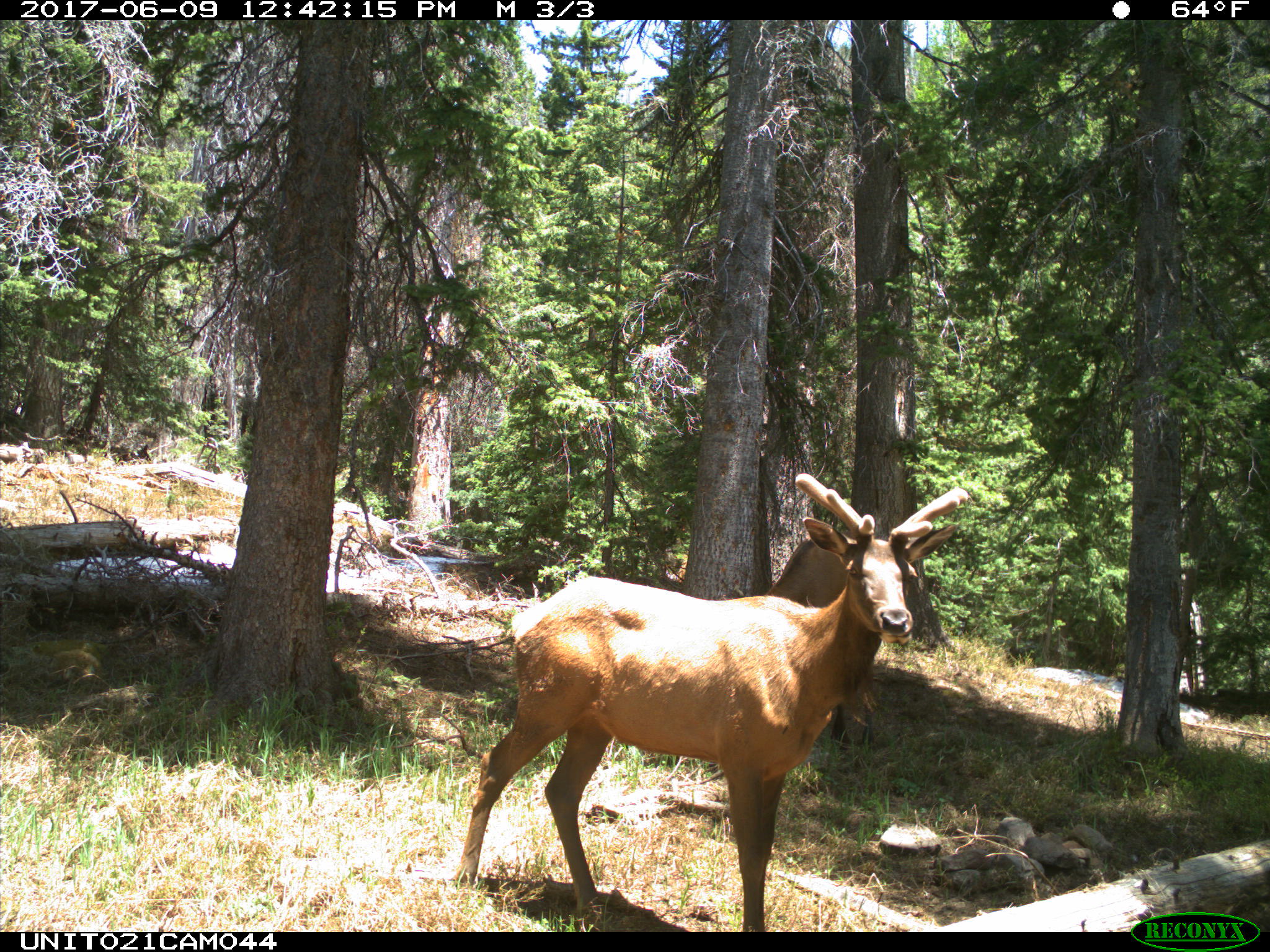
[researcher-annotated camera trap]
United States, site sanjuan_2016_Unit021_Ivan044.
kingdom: Animalia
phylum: Chordata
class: Mammalia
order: Artiodactyla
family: Cervidae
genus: Cervus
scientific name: Cervus elaphus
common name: red deer